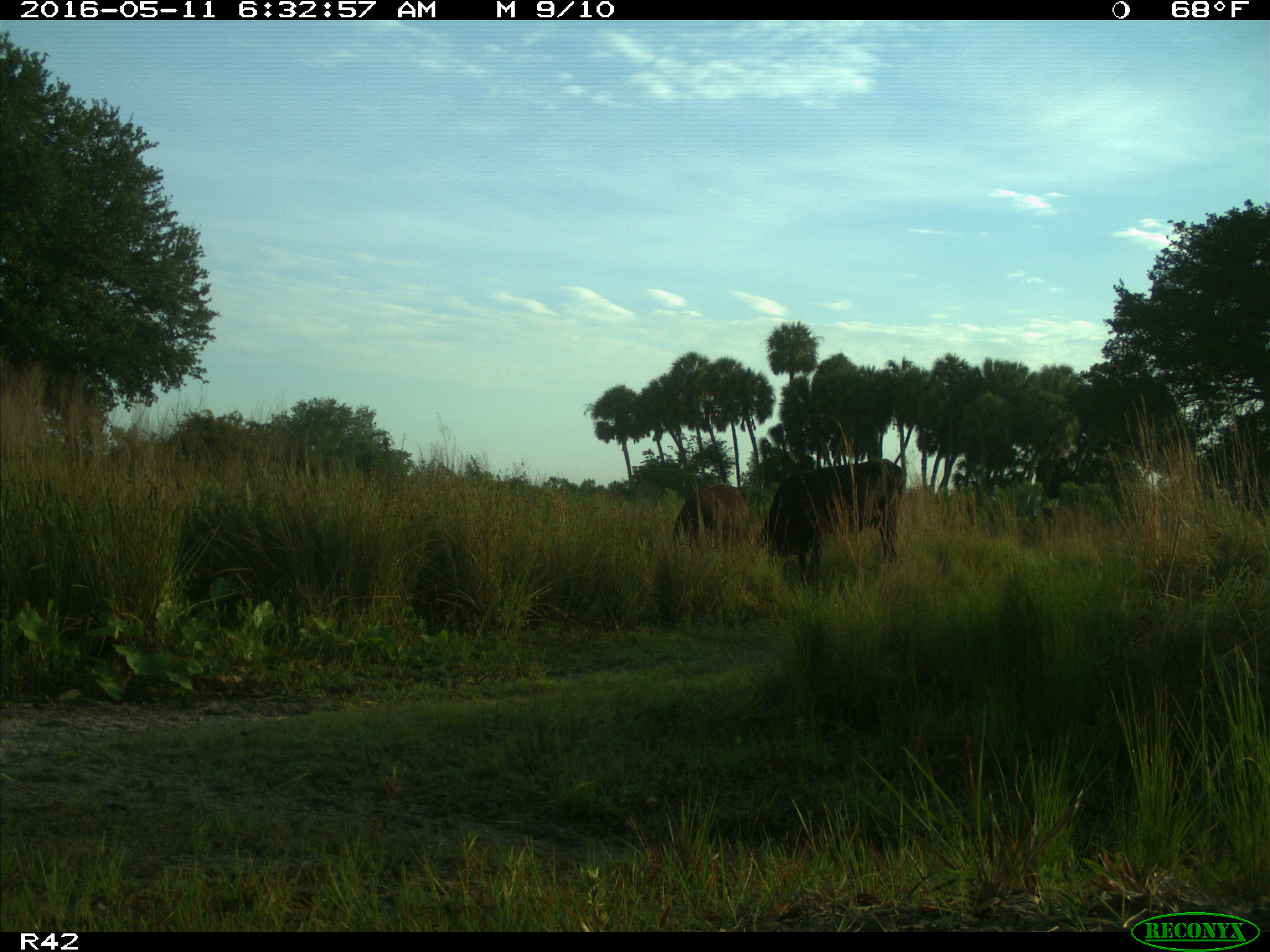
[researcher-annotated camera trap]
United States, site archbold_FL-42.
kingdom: Animalia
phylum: Chordata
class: Mammalia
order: Artiodactyla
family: Bovidae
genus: Bos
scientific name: Bos taurus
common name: domestic cow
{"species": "Bos taurus (domestic cow)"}